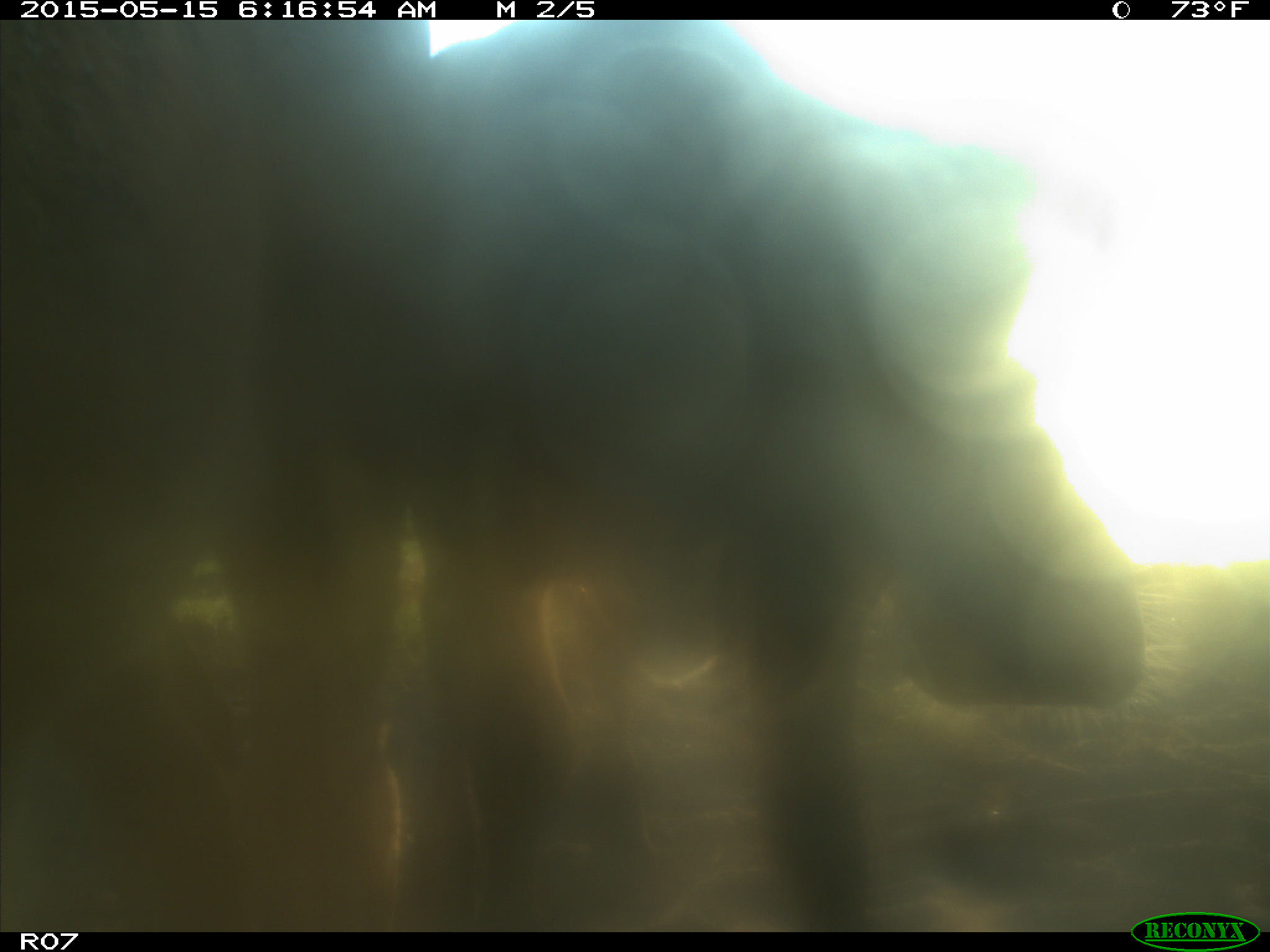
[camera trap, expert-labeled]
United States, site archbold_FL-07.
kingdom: Animalia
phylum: Chordata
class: Mammalia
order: Artiodactyla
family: Bovidae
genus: Bos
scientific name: Bos taurus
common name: domestic cow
Bos taurus (domestic cow).